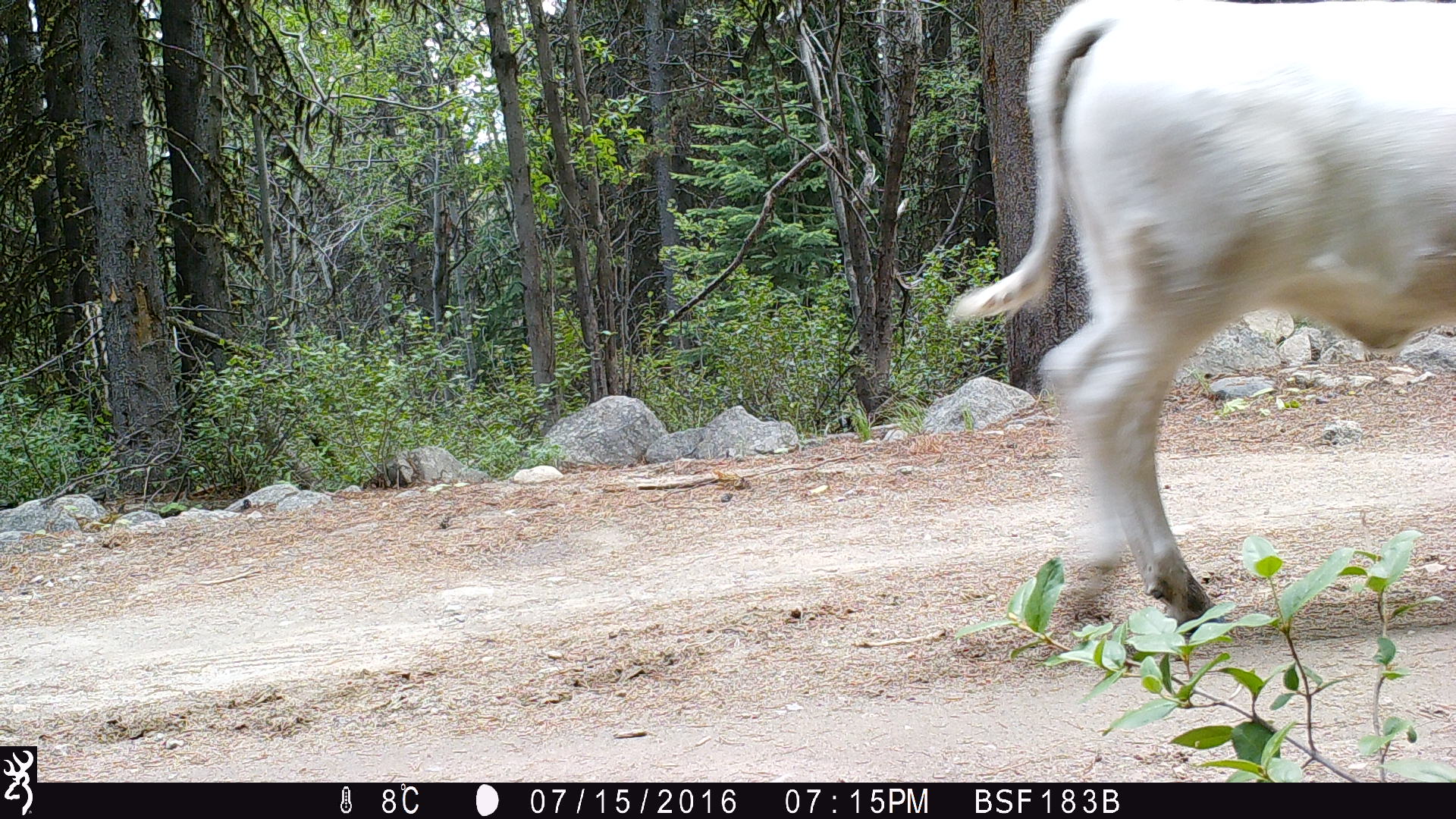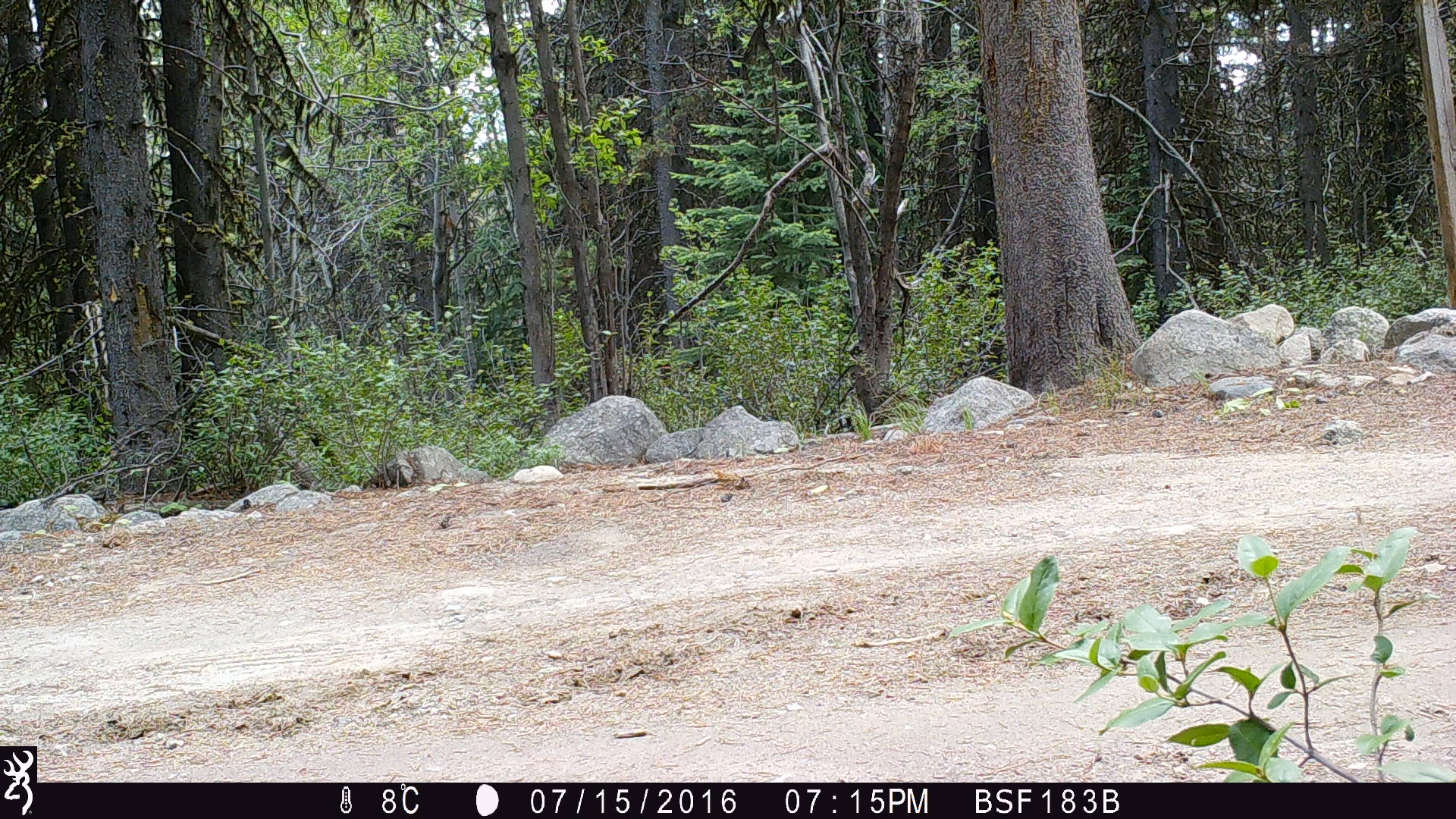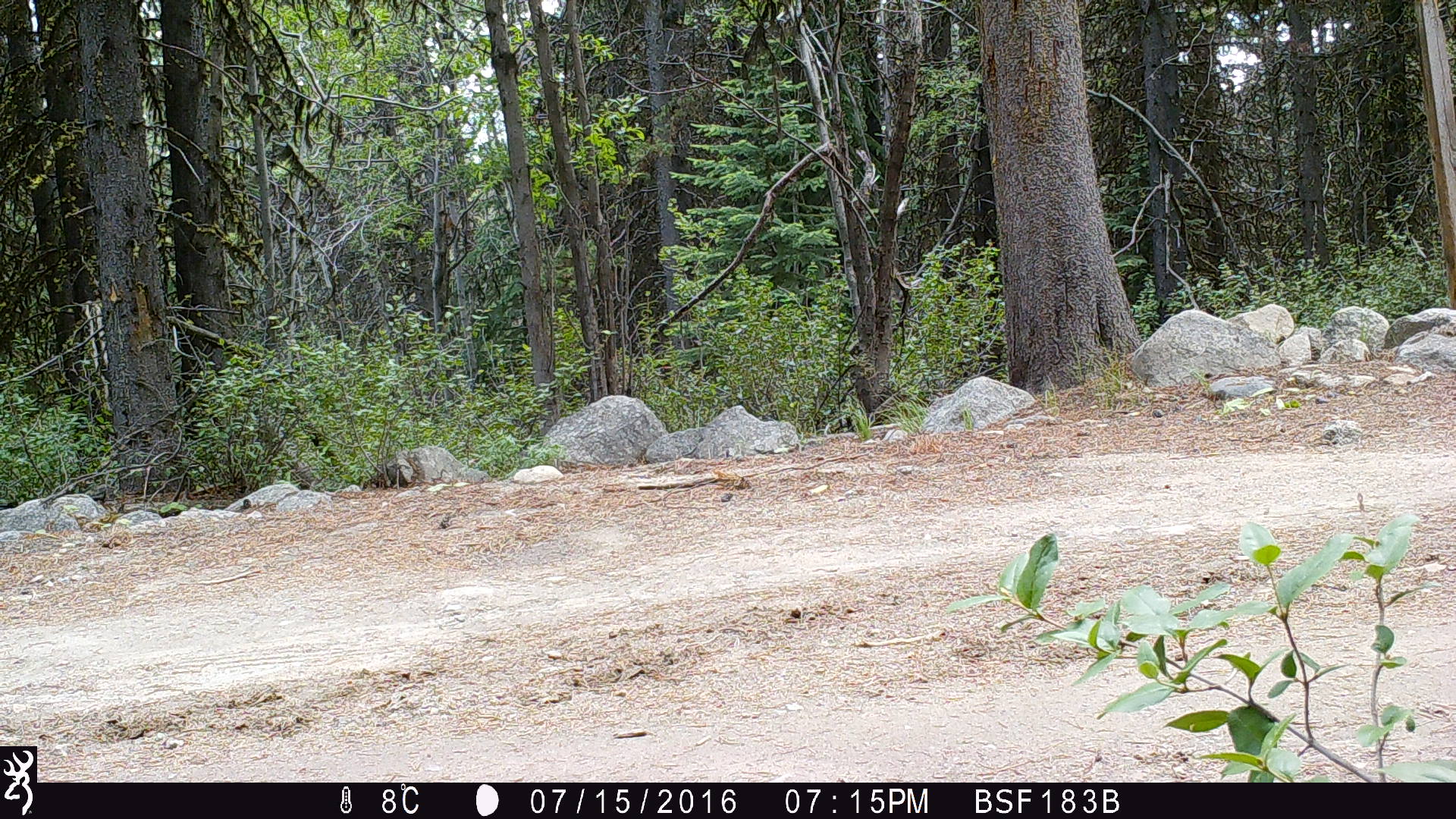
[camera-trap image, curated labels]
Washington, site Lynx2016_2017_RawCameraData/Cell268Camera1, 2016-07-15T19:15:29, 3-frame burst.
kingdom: Animalia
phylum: Chordata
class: Mammalia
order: Artiodactyla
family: Bovidae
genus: Bos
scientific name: Bos taurus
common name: domestic cattle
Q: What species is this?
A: Domestic cattle (Bos taurus).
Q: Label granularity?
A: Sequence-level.